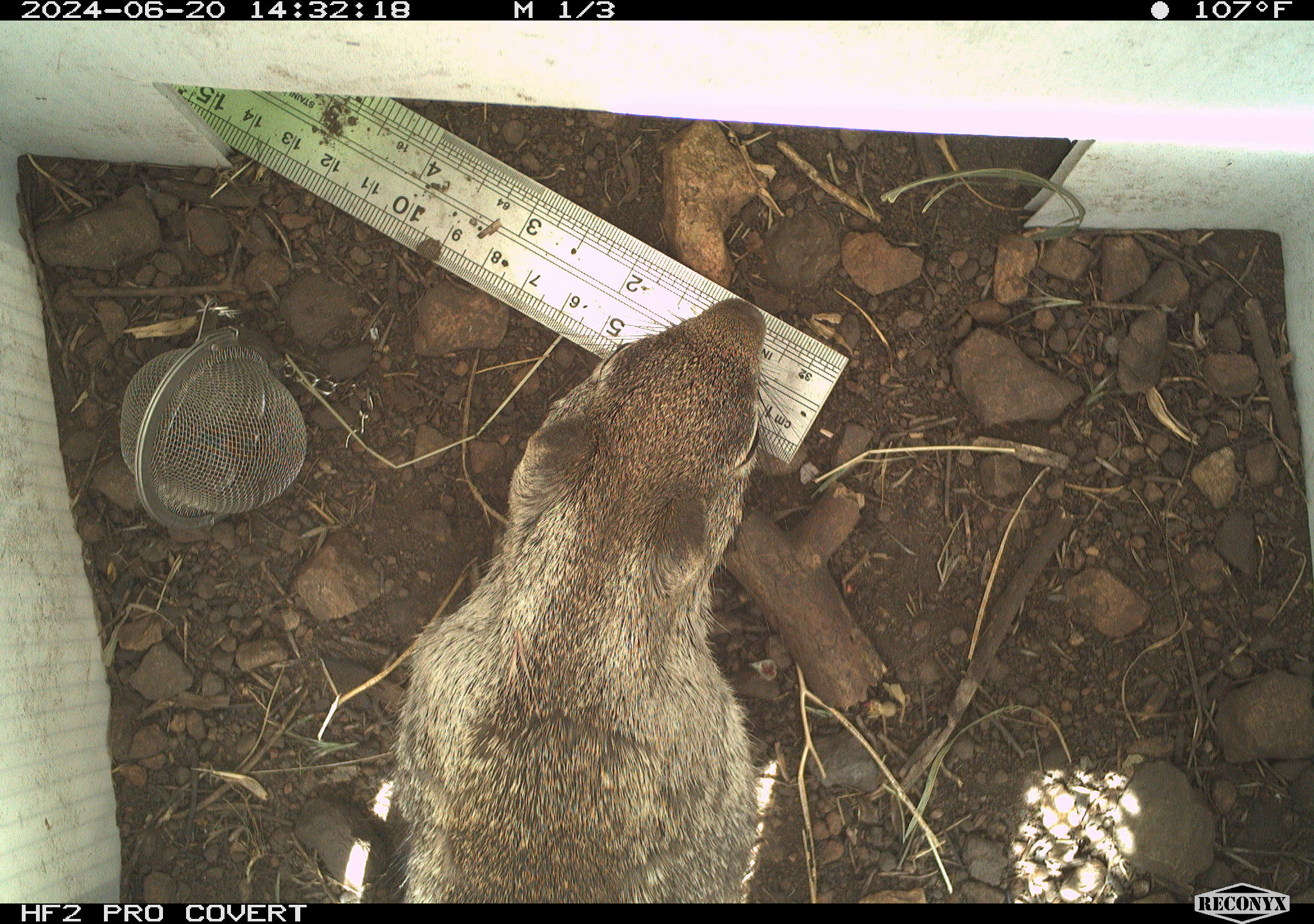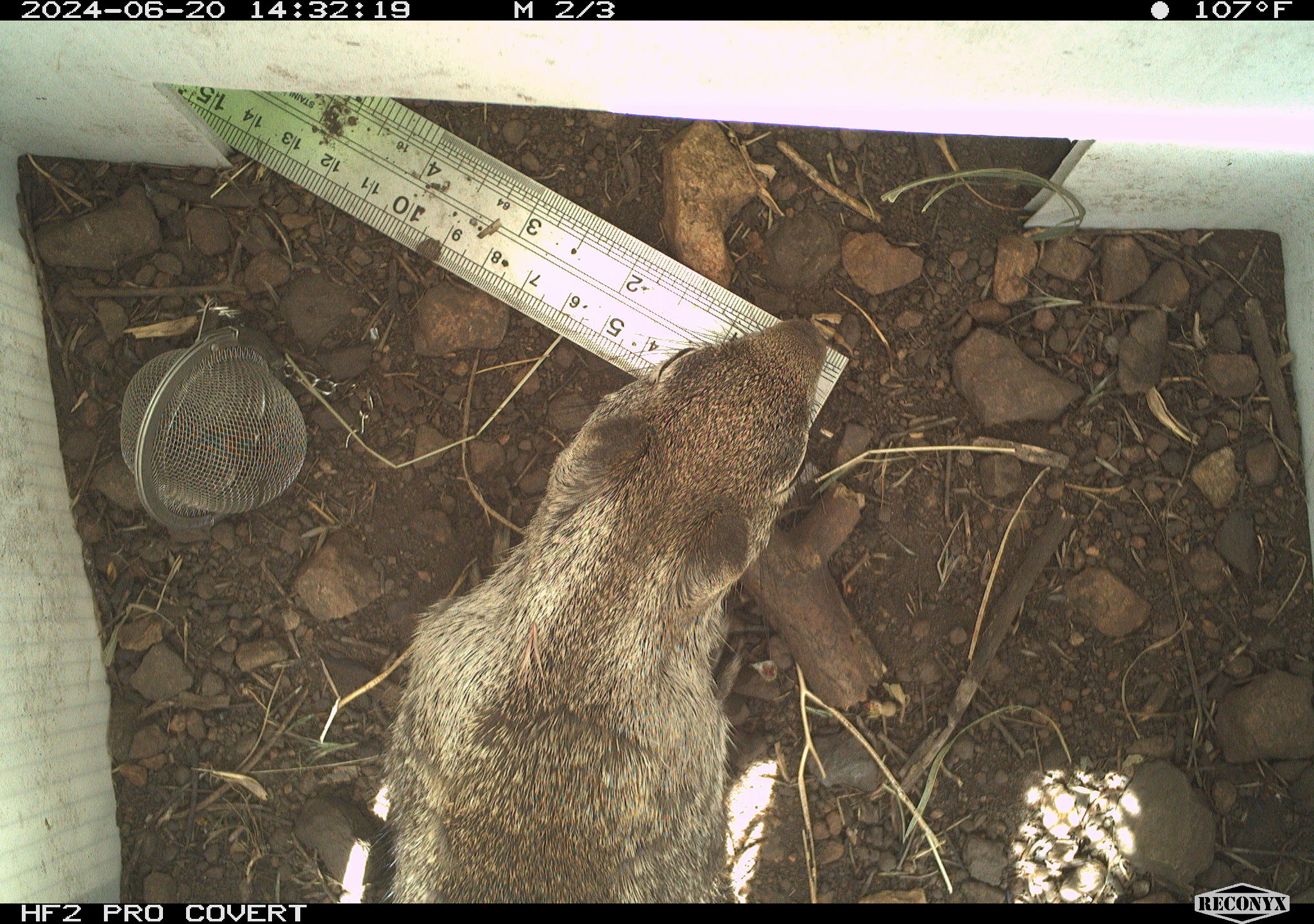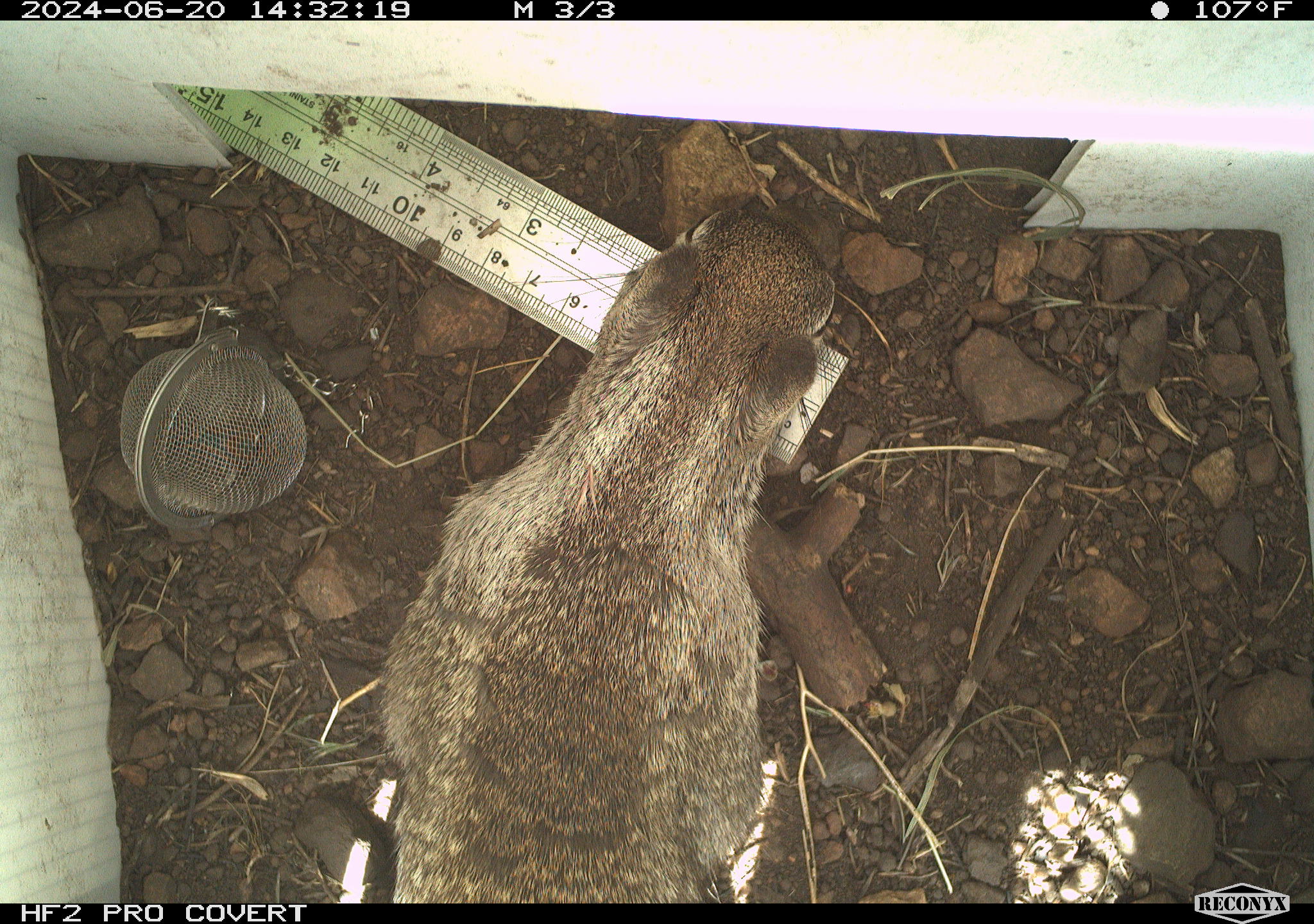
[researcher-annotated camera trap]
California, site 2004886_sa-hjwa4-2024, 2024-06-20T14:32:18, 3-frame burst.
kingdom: Animalia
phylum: Chordata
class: Mammalia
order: Rodentia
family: Sciuridae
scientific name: Sciuridae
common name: squirrels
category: sciuridae family